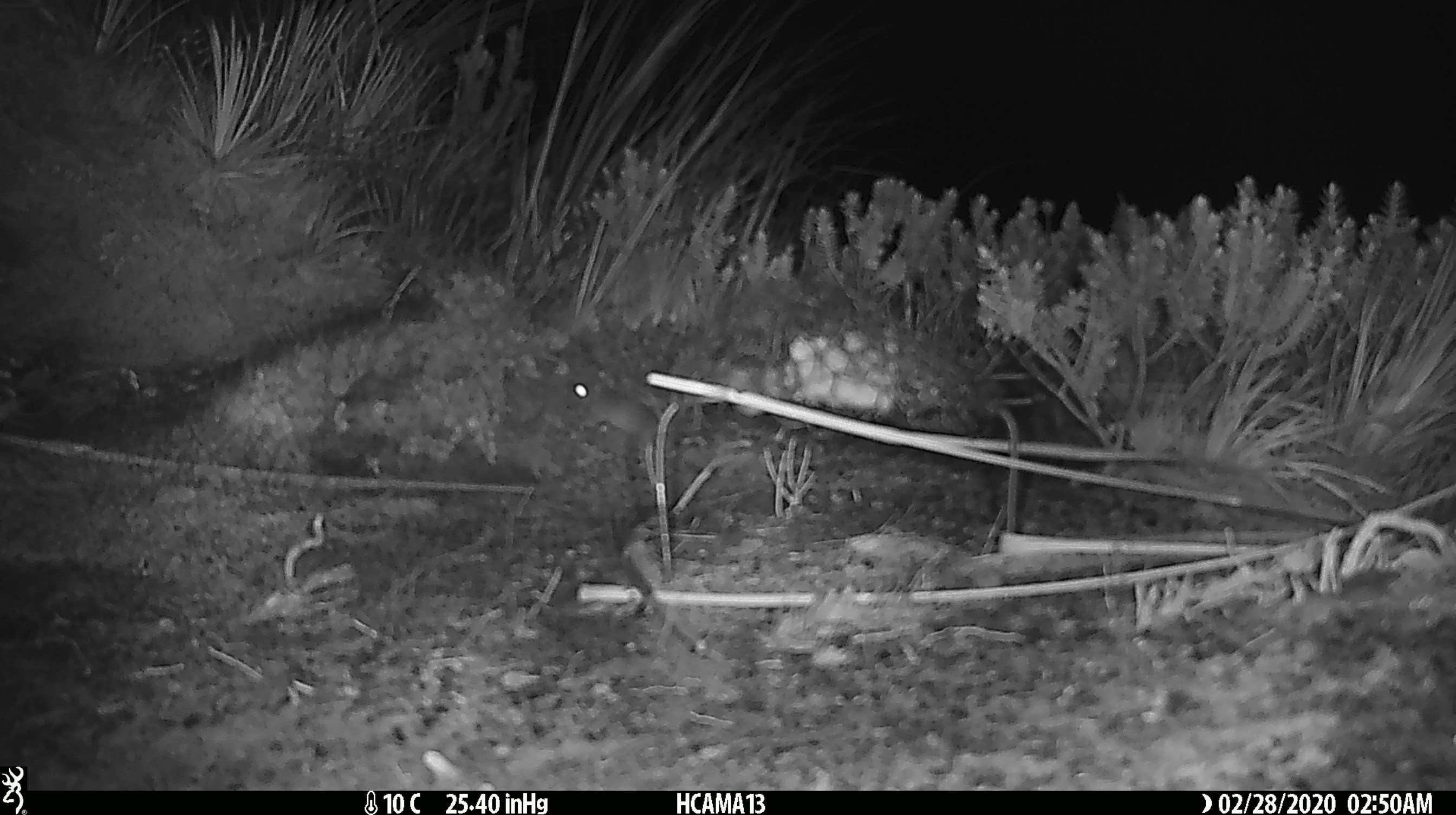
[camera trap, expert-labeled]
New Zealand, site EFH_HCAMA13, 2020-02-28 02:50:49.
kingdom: Animalia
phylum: Chordata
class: Mammalia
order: Rodentia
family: Muridae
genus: Mus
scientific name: Mus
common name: mouse